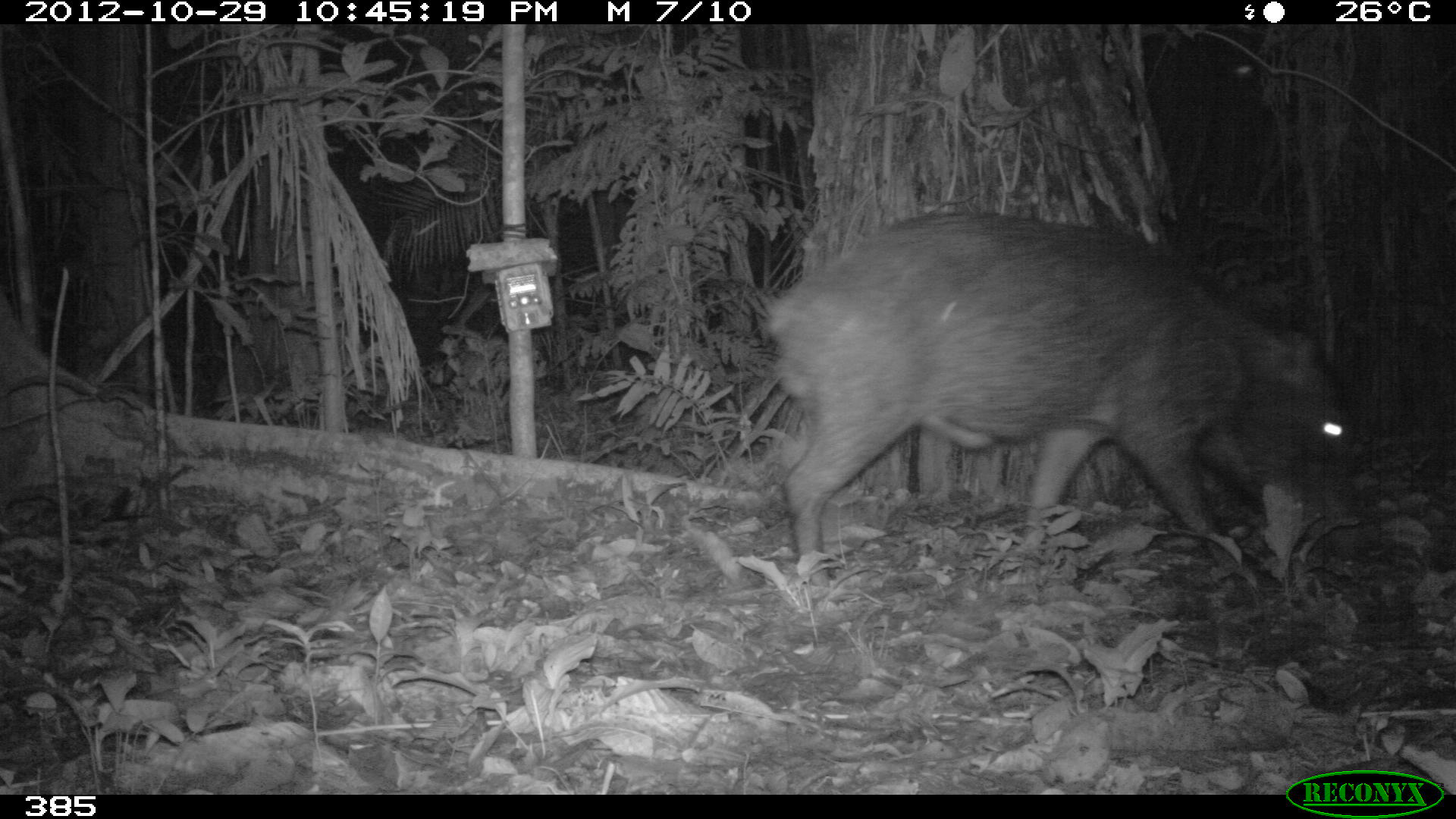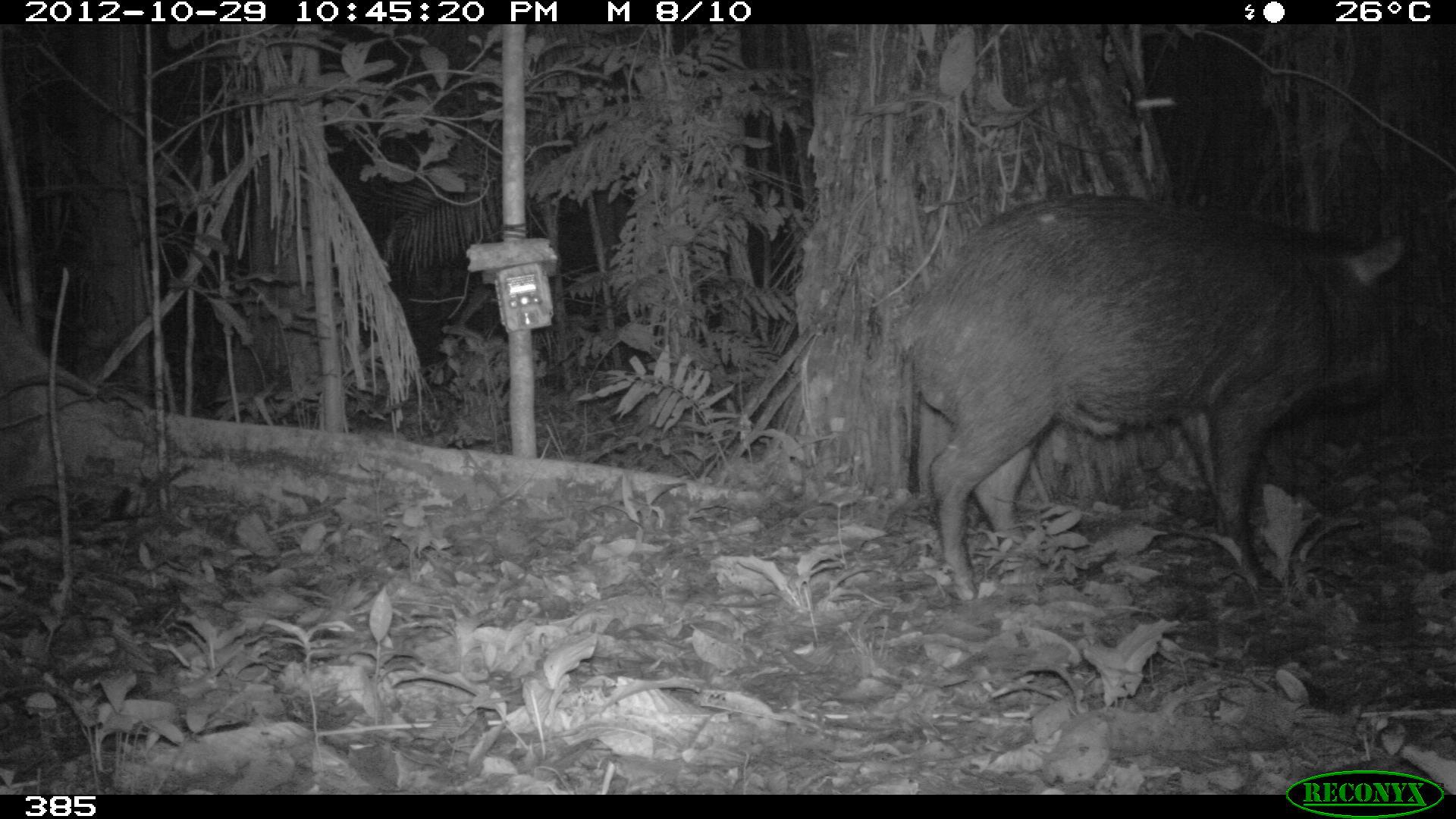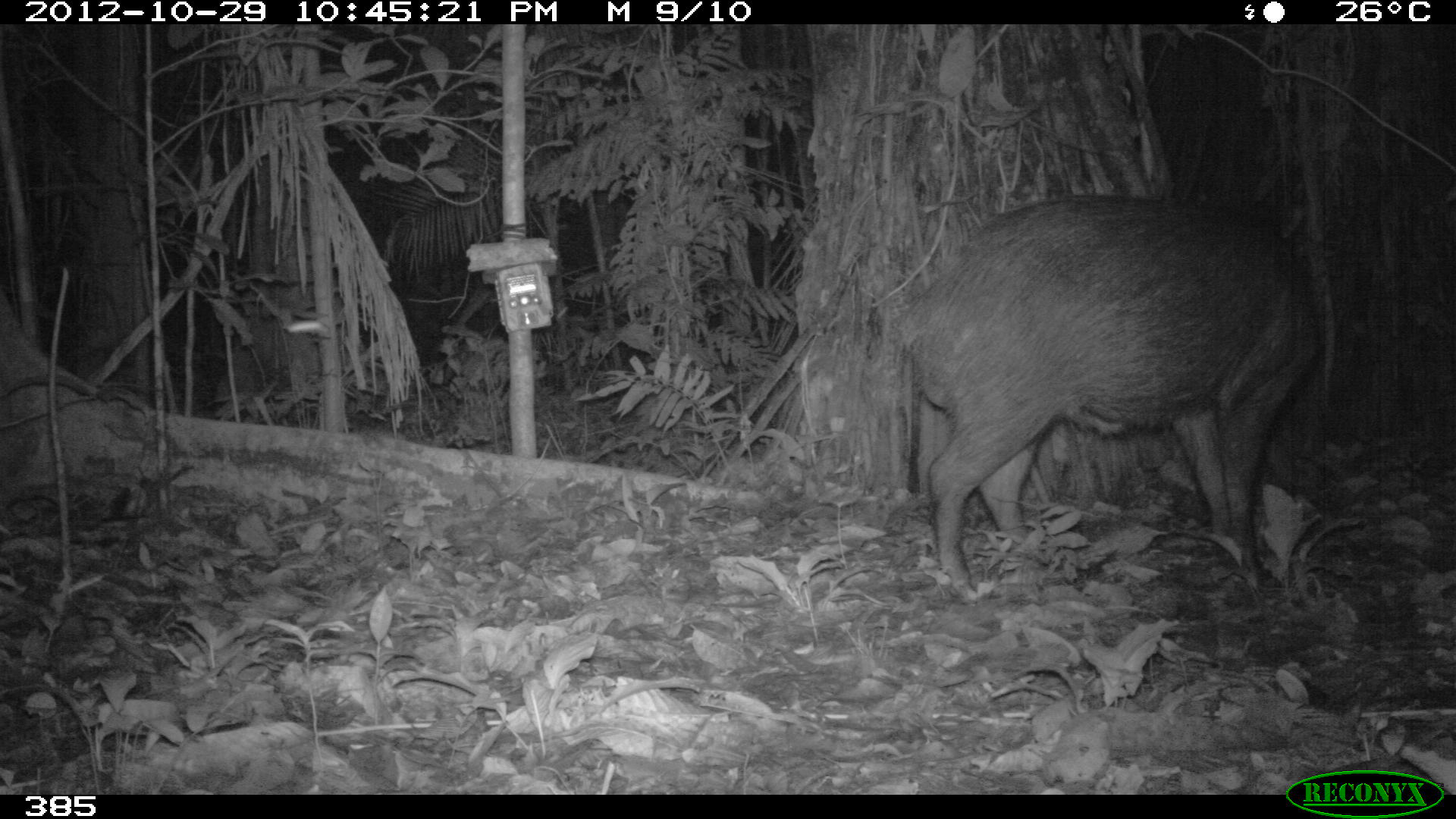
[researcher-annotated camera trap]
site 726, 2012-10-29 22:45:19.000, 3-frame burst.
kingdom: Animalia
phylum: Chordata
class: Mammalia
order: Artiodactyla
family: Tayassuidae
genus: Tayassu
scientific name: Tayassu pecari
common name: white-lipped peccary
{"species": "Tayassu pecari (white-lipped peccary)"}